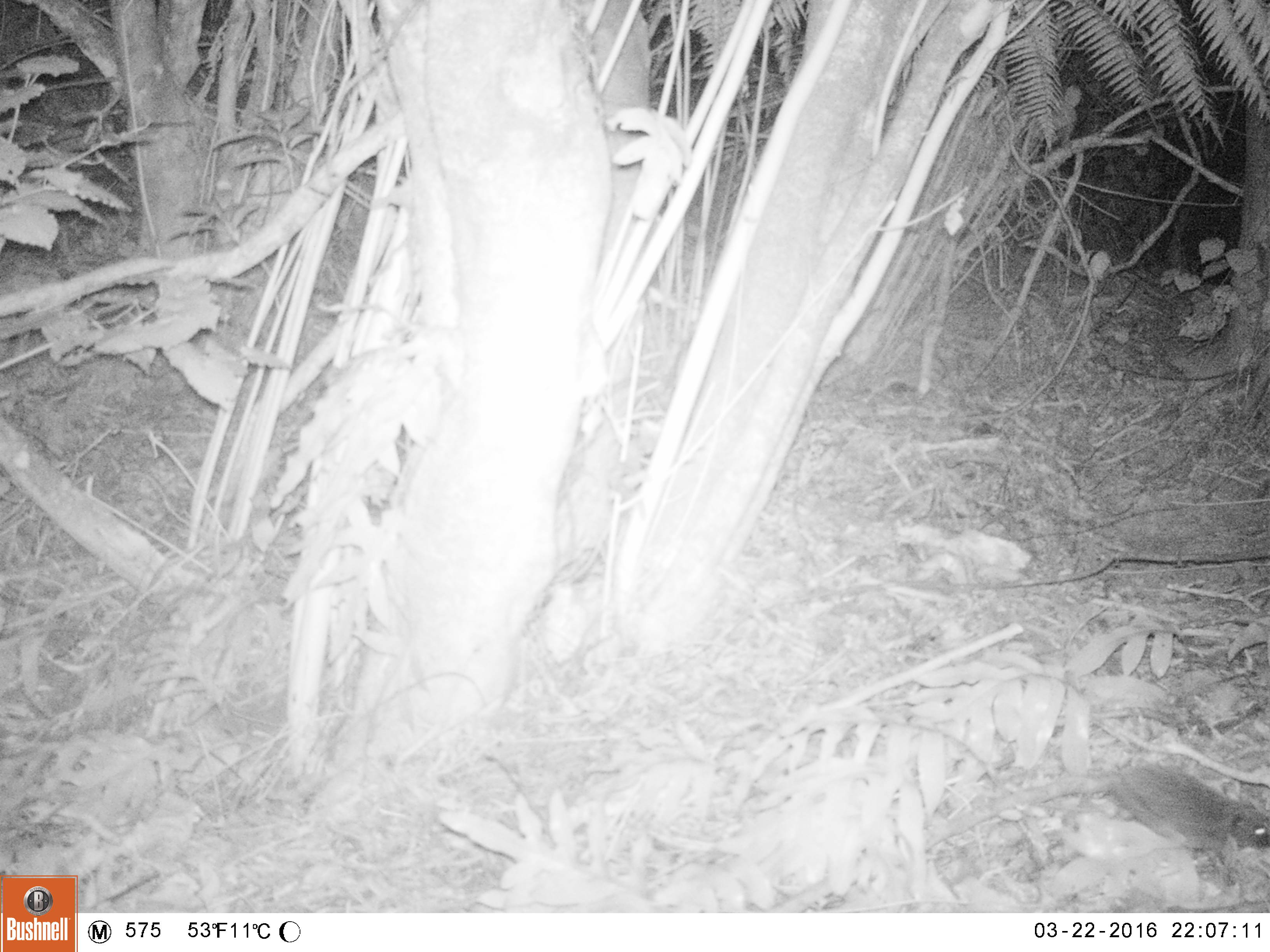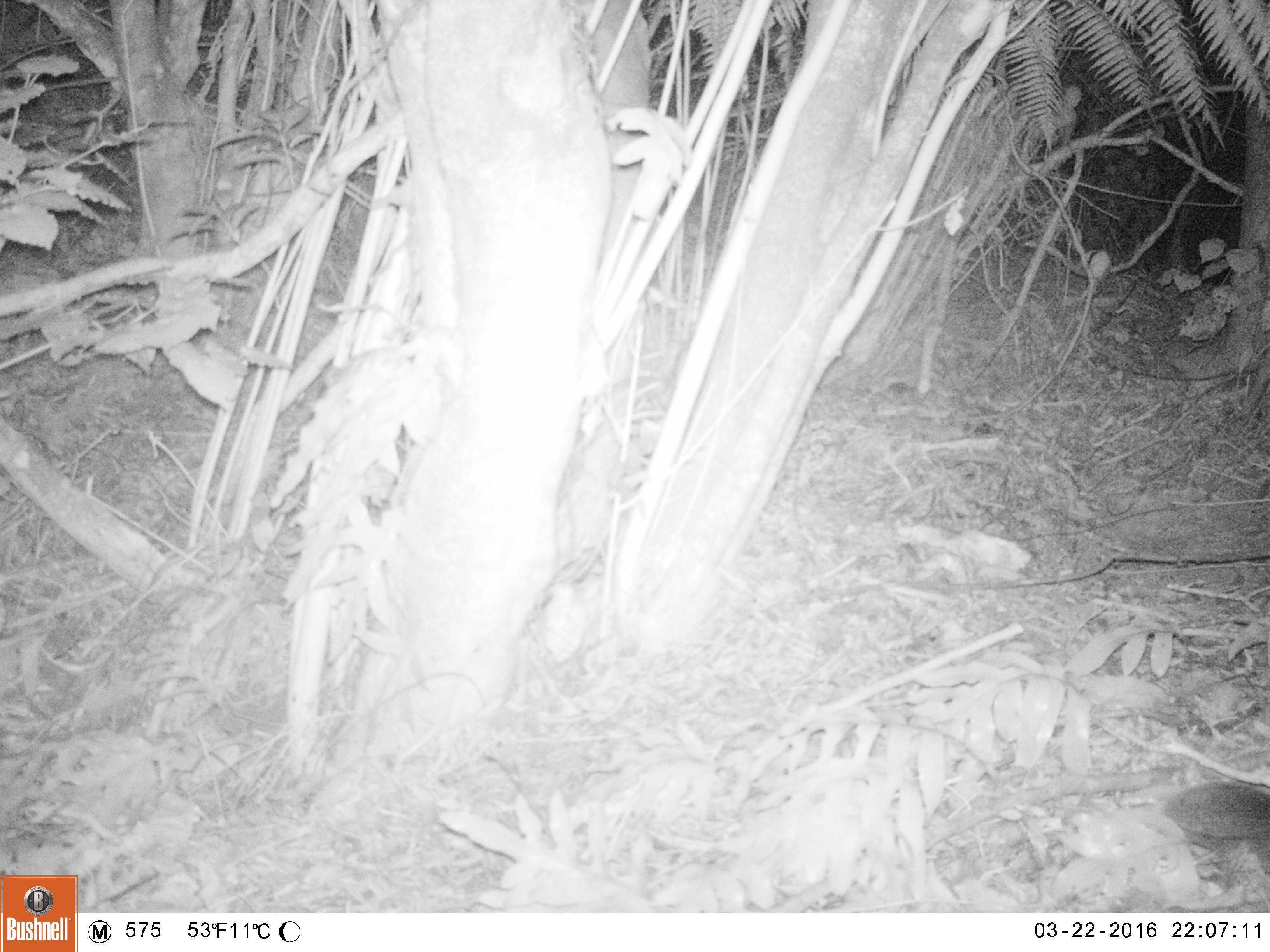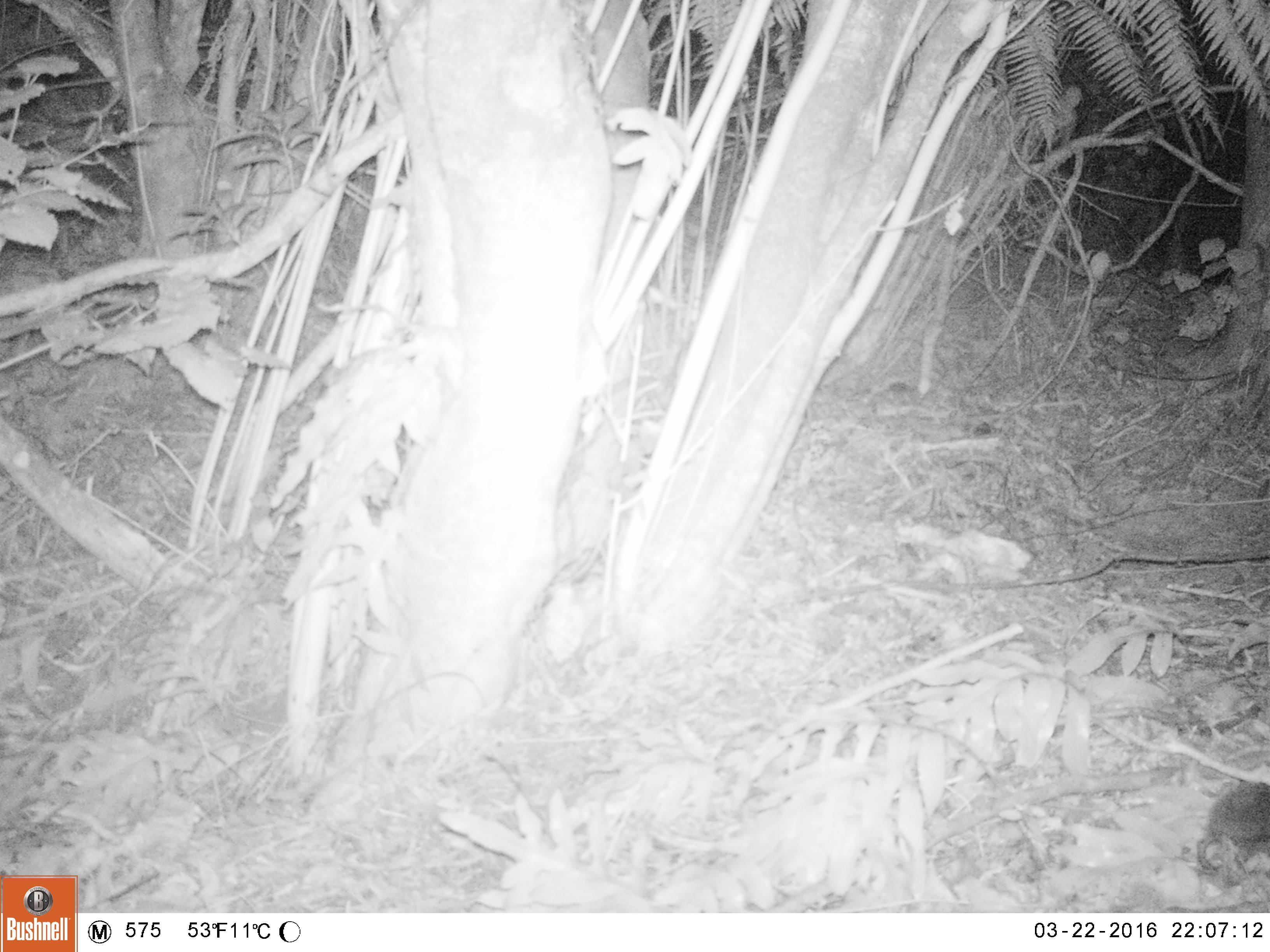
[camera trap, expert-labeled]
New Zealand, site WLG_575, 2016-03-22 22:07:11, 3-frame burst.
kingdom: Animalia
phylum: Chordata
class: Mammalia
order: Eulipotyphla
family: Erinaceidae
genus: Erinaceus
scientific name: Erinaceus europaeus europaeus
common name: european hedgehog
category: hedgehog